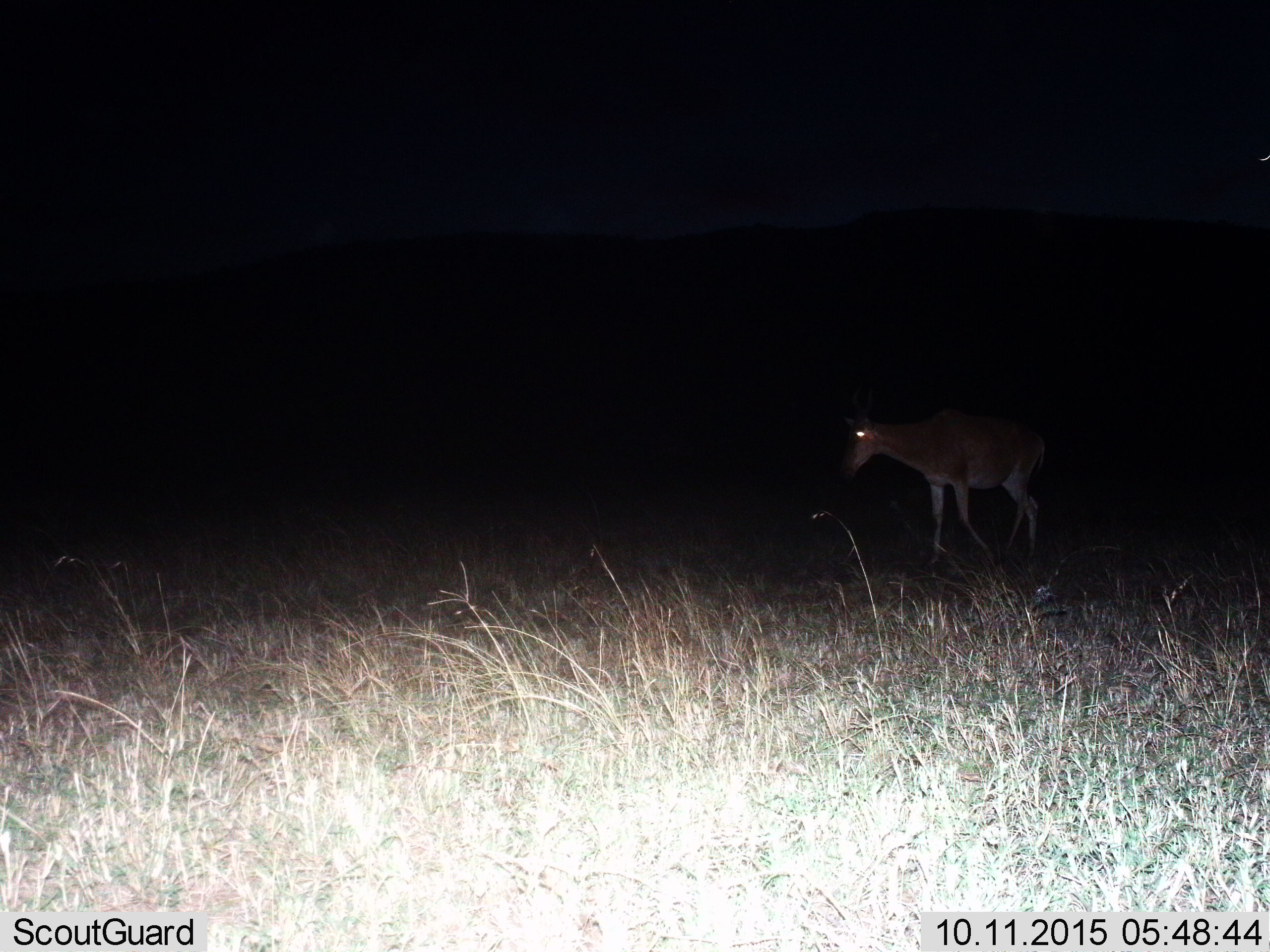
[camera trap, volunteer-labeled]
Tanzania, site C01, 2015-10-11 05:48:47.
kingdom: Animalia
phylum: Chordata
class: Mammalia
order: Artiodactyla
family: Bovidae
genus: Alcelaphus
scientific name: Alcelaphus buselaphus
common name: hartebeest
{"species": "hartebeest (Alcelaphus buselaphus)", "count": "1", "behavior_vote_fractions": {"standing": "20%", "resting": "0%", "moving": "80%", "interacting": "0%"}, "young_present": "0%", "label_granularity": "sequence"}